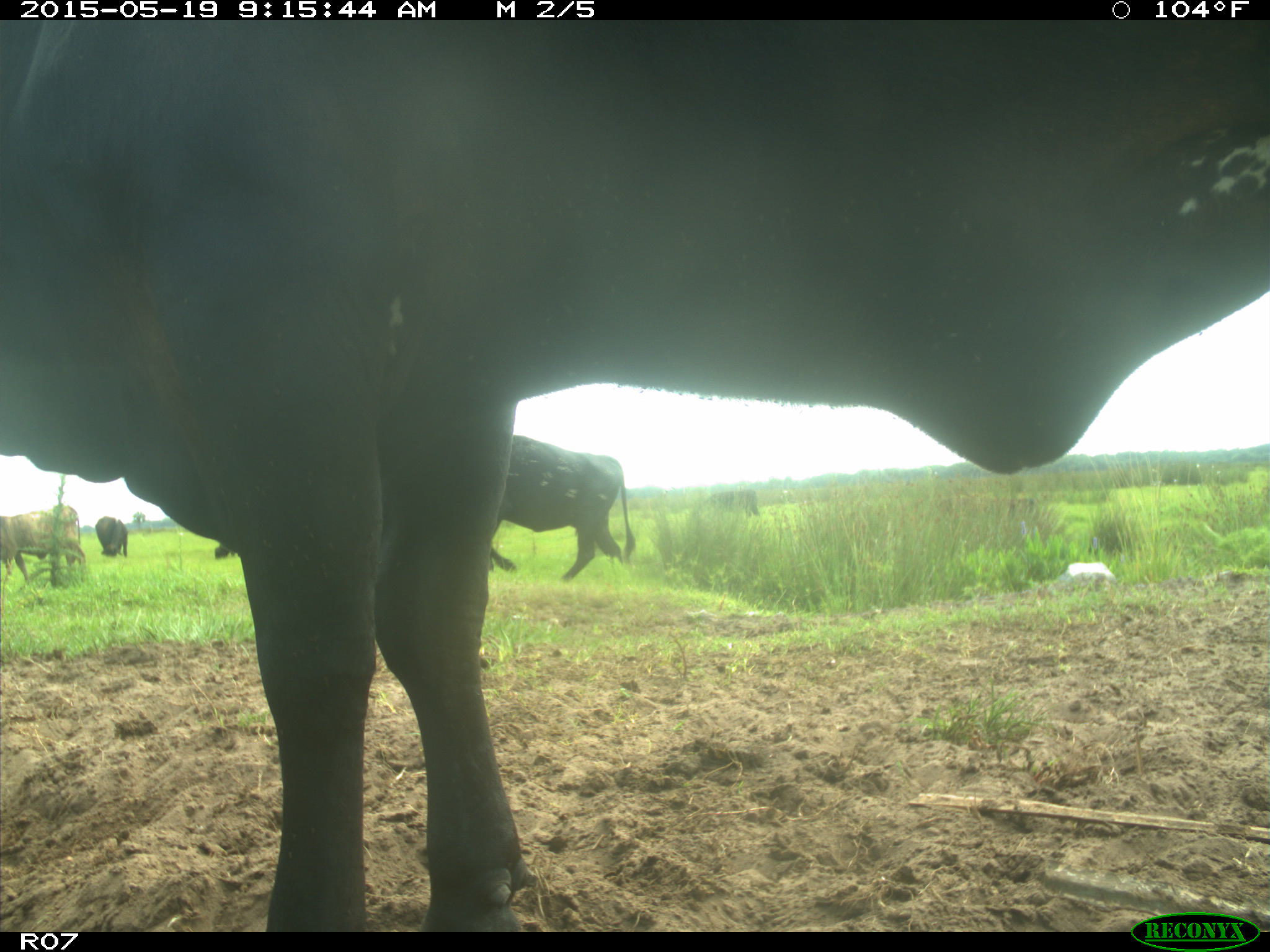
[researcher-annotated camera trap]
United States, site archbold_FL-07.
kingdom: Animalia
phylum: Chordata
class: Mammalia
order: Artiodactyla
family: Bovidae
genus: Bos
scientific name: Bos taurus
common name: domestic cow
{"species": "Bos taurus (domestic cow)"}